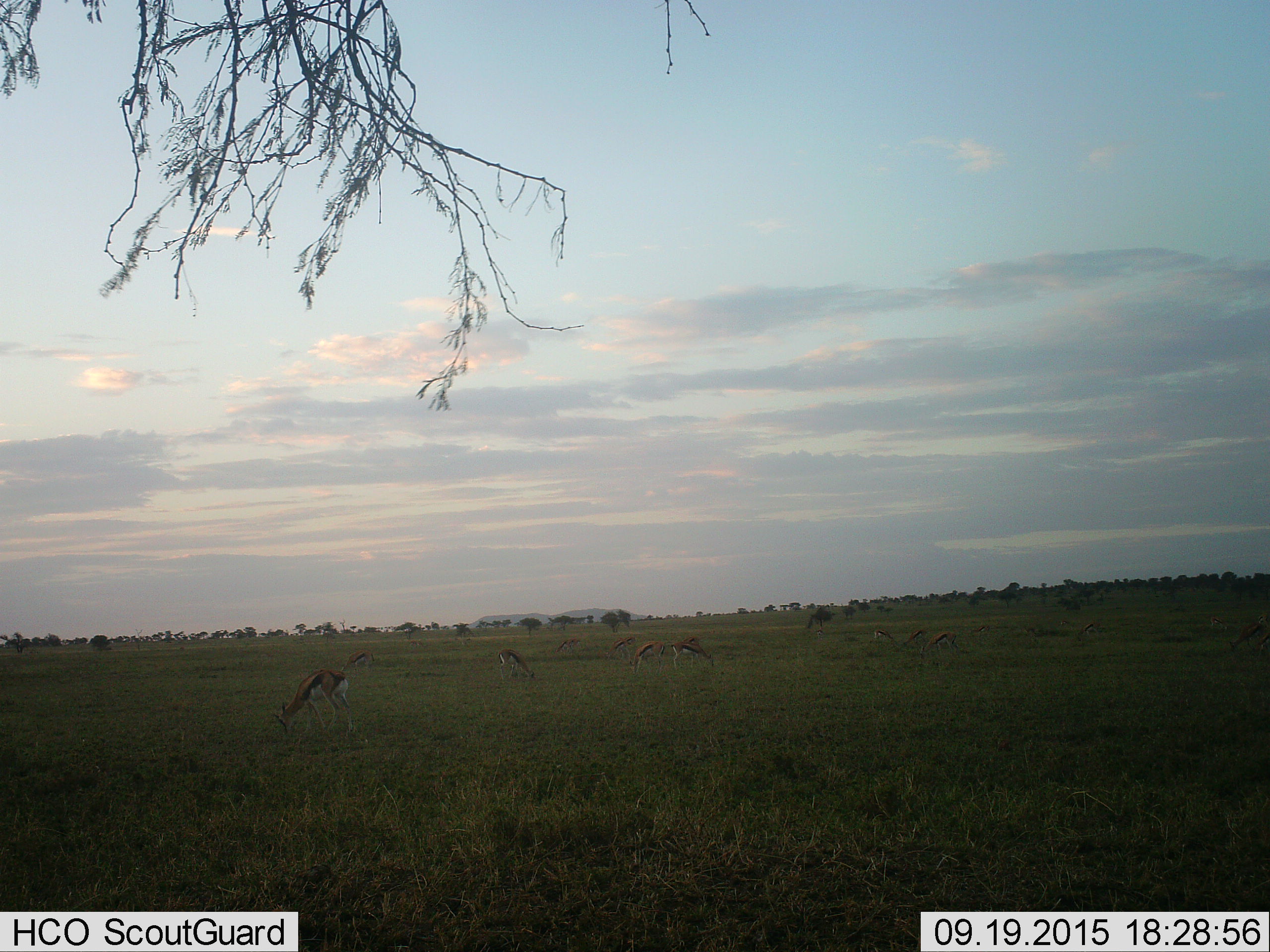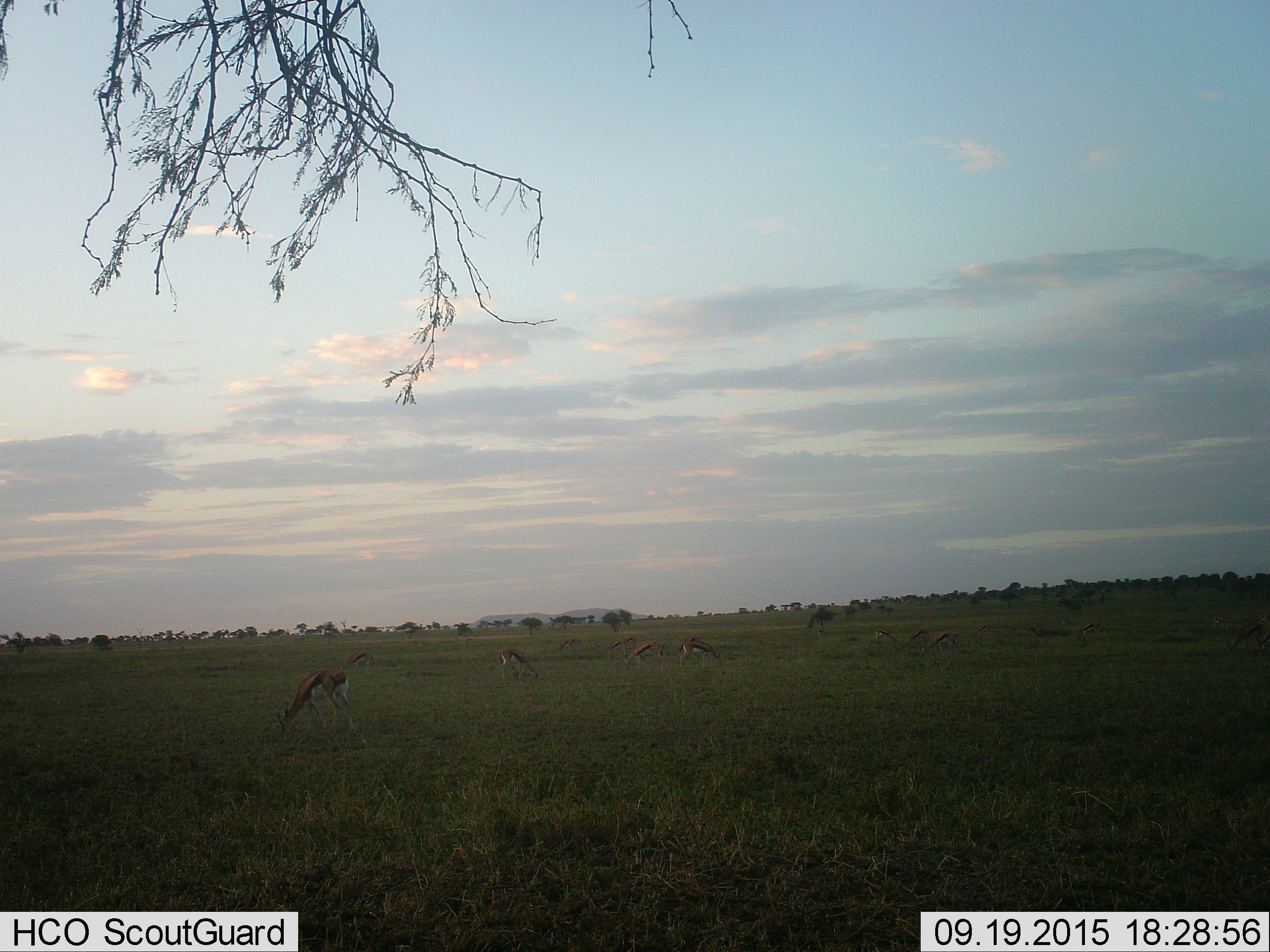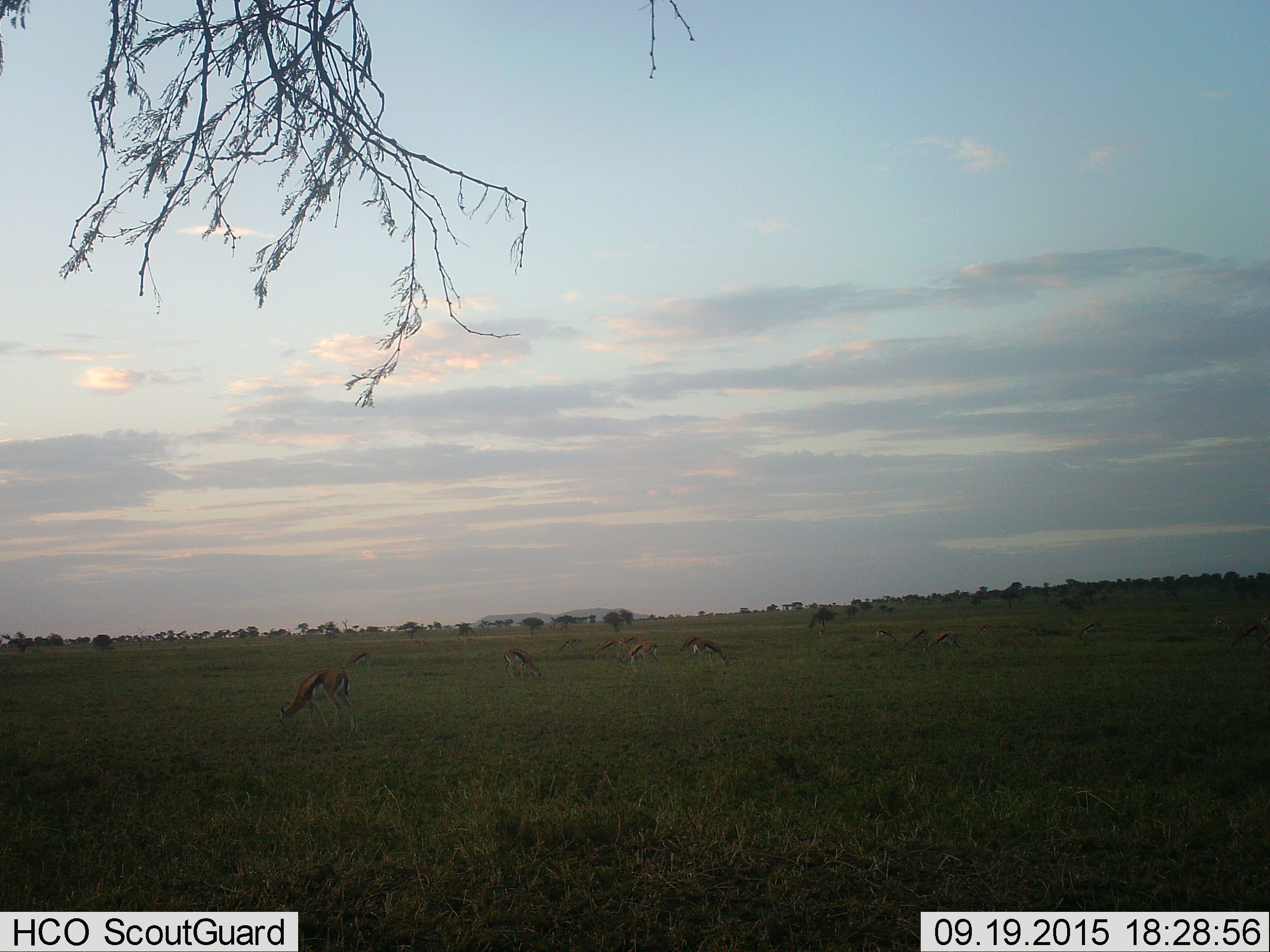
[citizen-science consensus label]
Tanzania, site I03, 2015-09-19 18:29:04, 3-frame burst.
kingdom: Animalia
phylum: Chordata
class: Mammalia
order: Artiodactyla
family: Bovidae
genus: Eudorcas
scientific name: Eudorcas thomsonii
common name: thomson's gazelle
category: gazellethomsons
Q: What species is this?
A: Gazellethomsons (thomson's gazelle) (Eudorcas thomsonii).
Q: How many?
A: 11-50.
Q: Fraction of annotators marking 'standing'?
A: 44%.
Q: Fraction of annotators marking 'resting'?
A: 0%.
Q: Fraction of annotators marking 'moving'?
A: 33%.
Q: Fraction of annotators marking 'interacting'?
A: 0%.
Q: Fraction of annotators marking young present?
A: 0%.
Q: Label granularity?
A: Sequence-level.